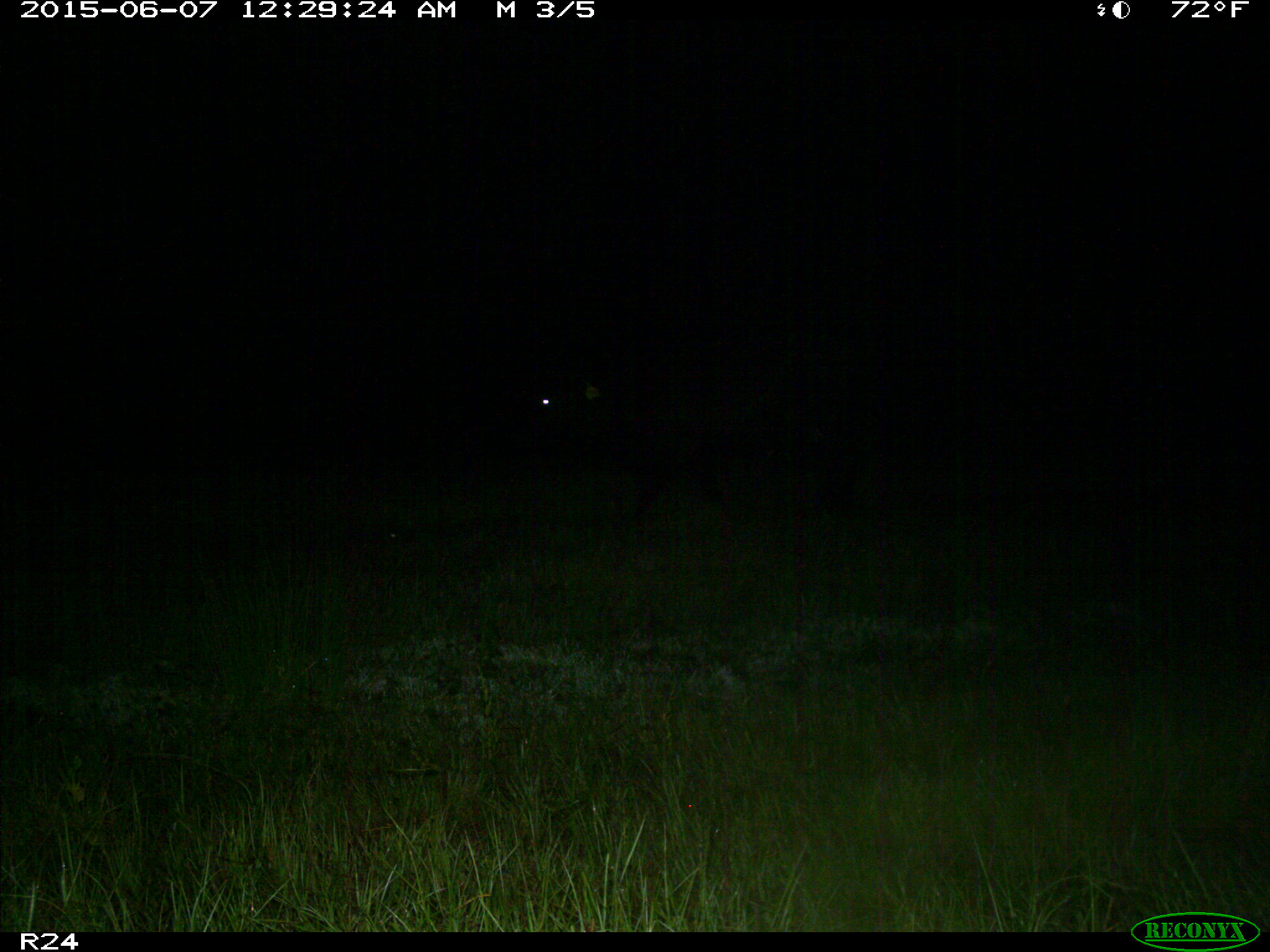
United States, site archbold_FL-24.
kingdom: Animalia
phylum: Chordata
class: Mammalia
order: Artiodactyla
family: Bovidae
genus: Bos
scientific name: Bos taurus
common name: domestic cow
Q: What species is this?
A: Bos taurus (domestic cow).